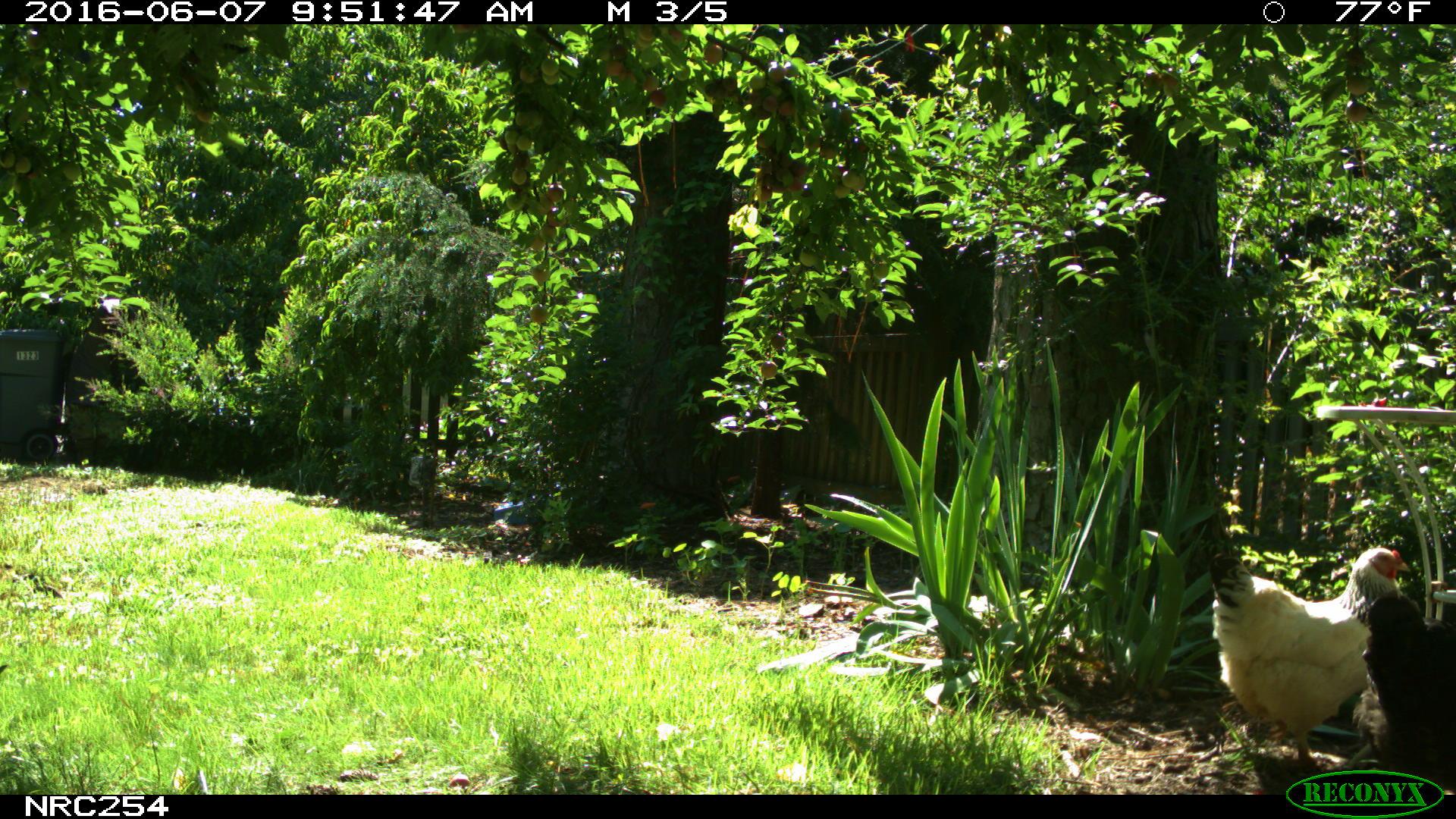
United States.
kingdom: Animalia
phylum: Chordata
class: Aves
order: Galliformes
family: Phasianidae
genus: Gallus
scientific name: Gallus gallus domesticus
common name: domestic chicken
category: Chicken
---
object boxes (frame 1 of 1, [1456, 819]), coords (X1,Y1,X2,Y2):
Chicken: (1182,522,1415,774); (1354,581,1452,775)